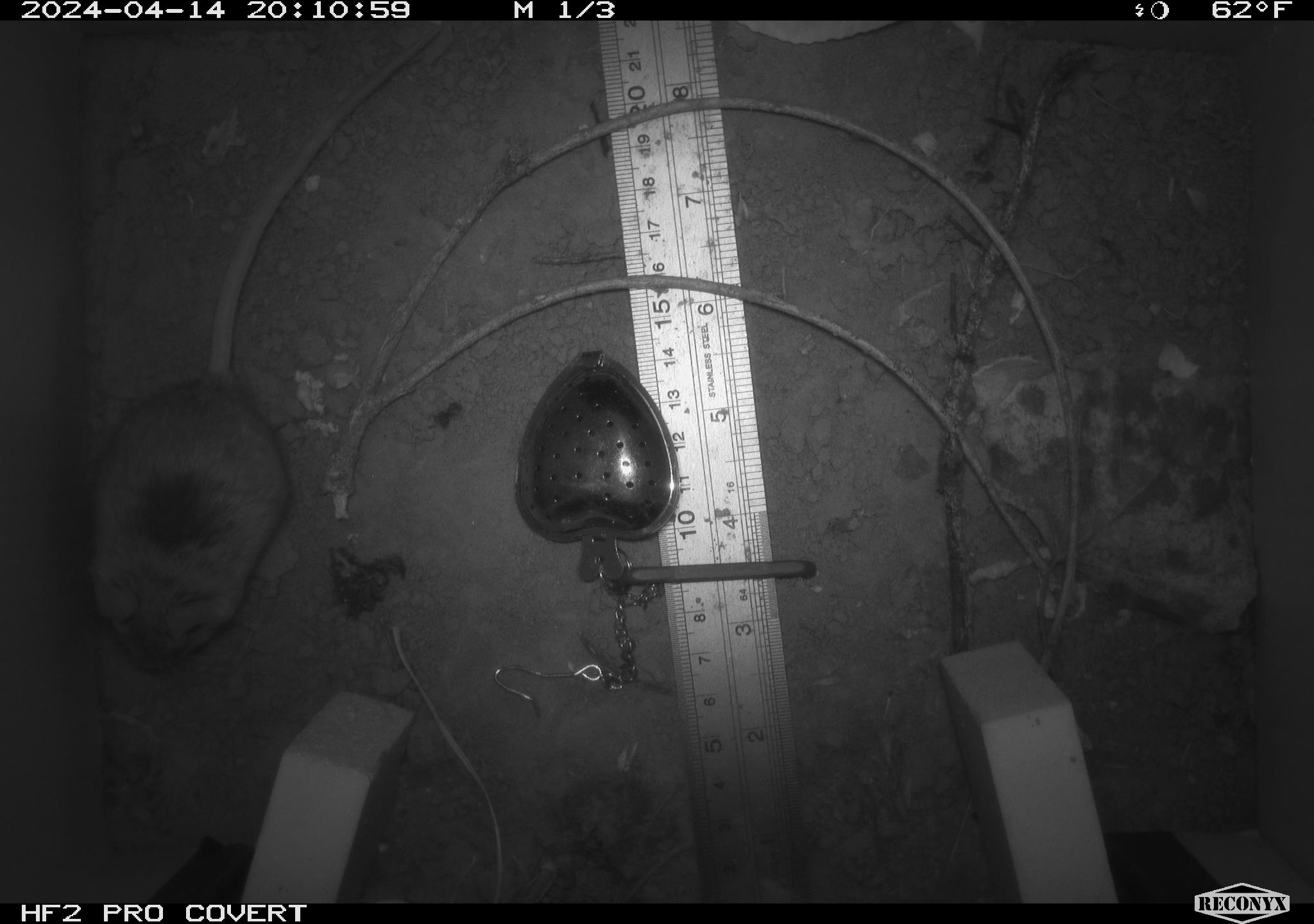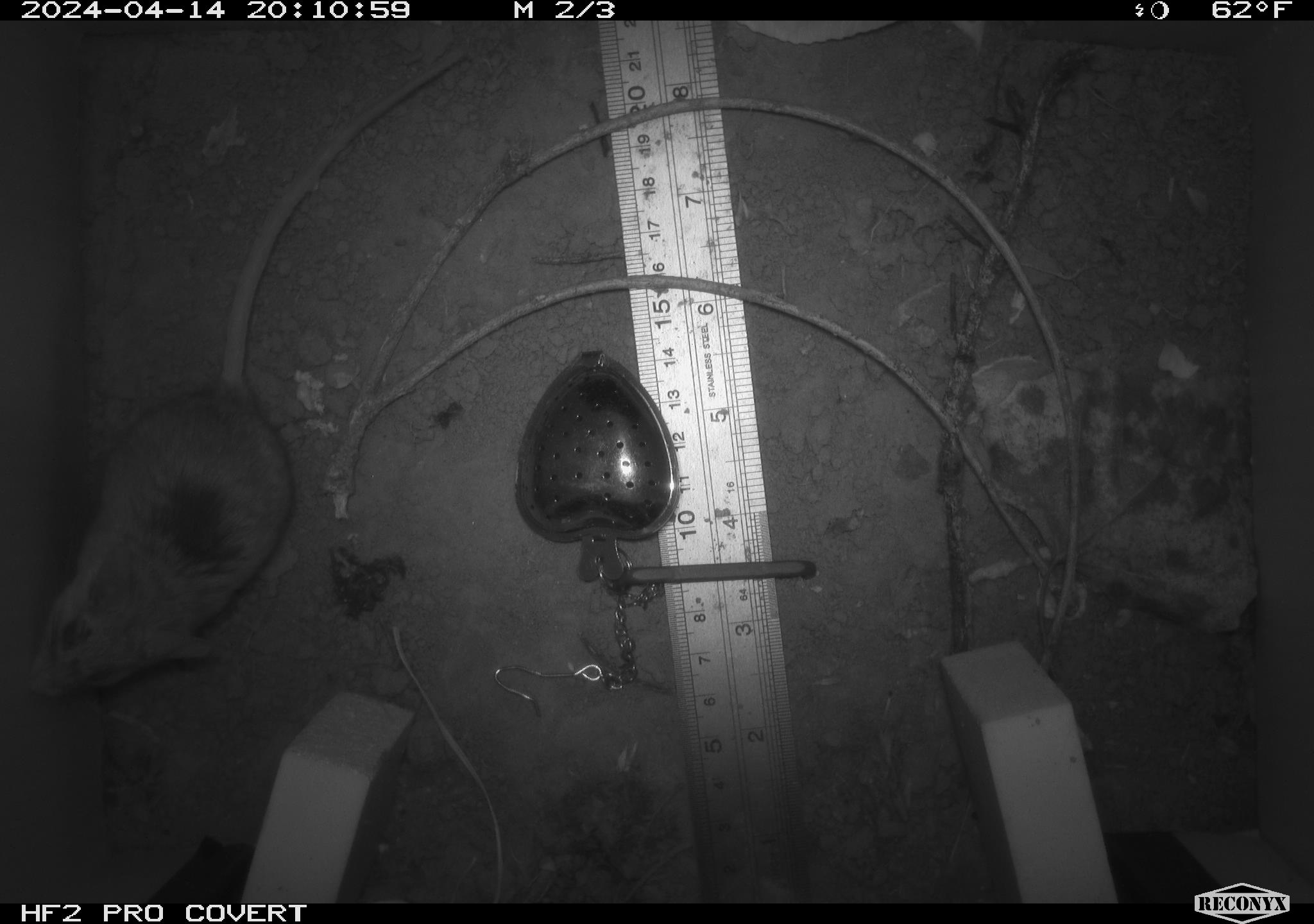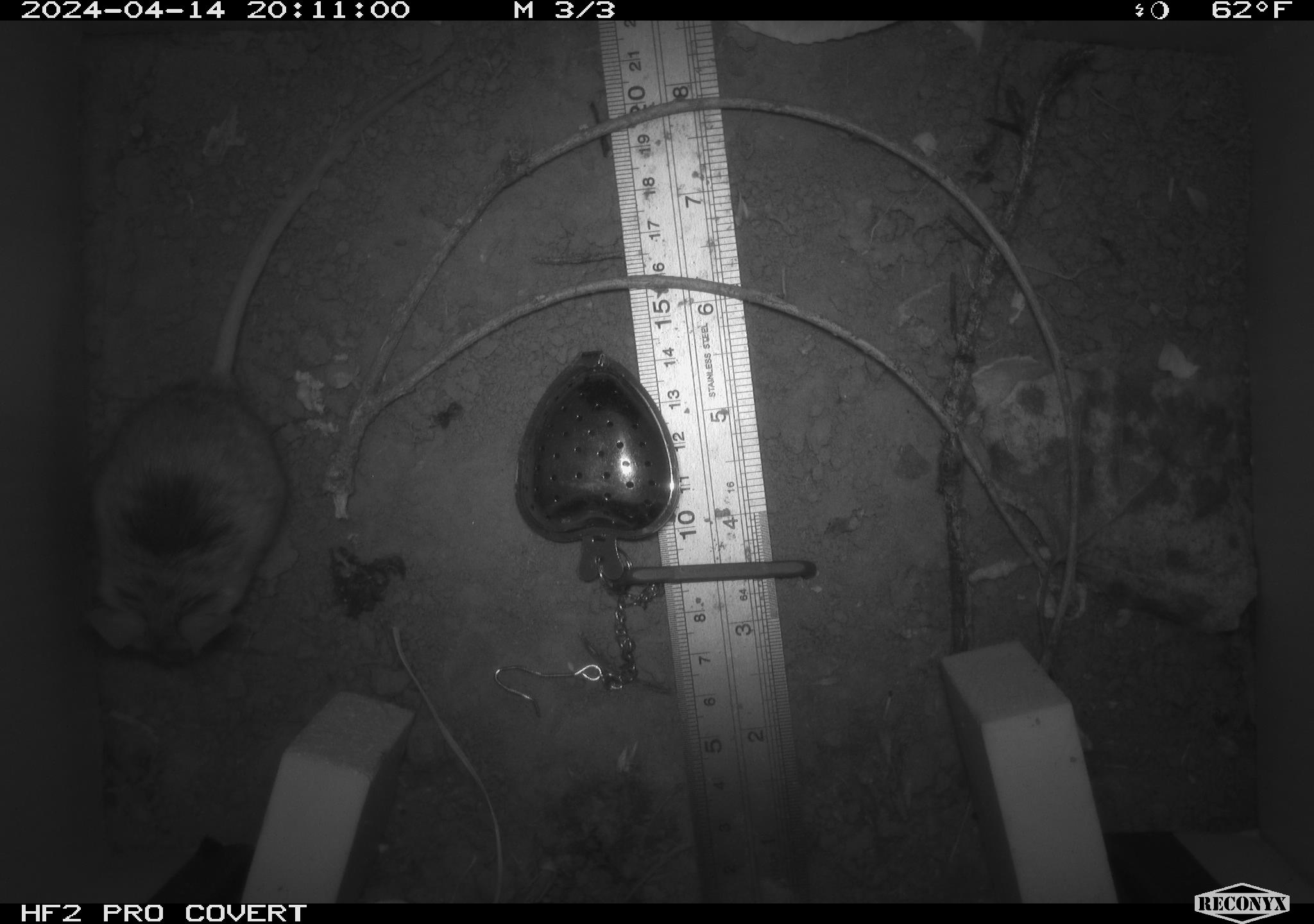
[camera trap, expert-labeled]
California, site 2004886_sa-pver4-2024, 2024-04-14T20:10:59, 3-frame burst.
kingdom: Animalia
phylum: Chordata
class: Mammalia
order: Rodentia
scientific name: Rodentia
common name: mouse species